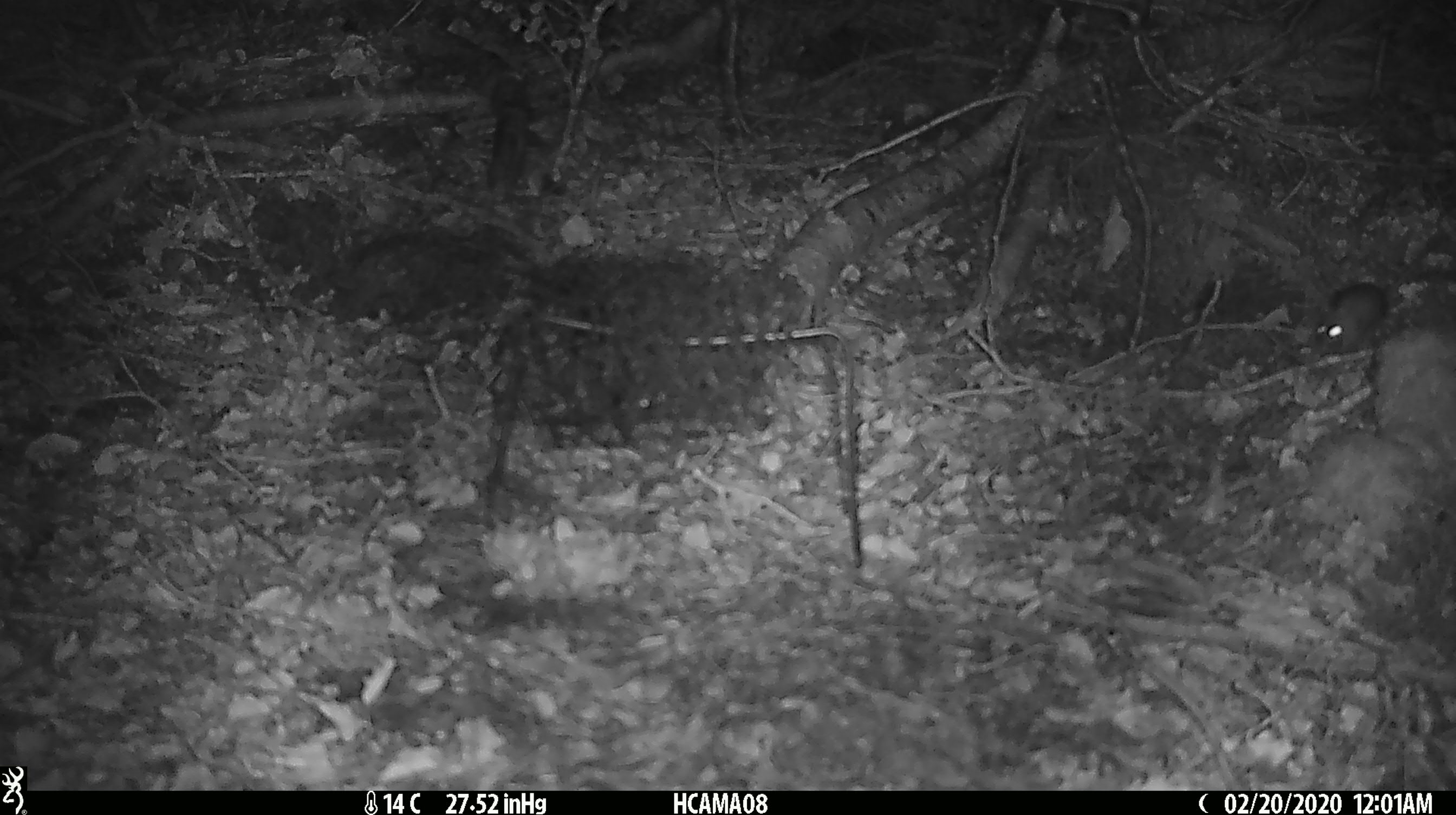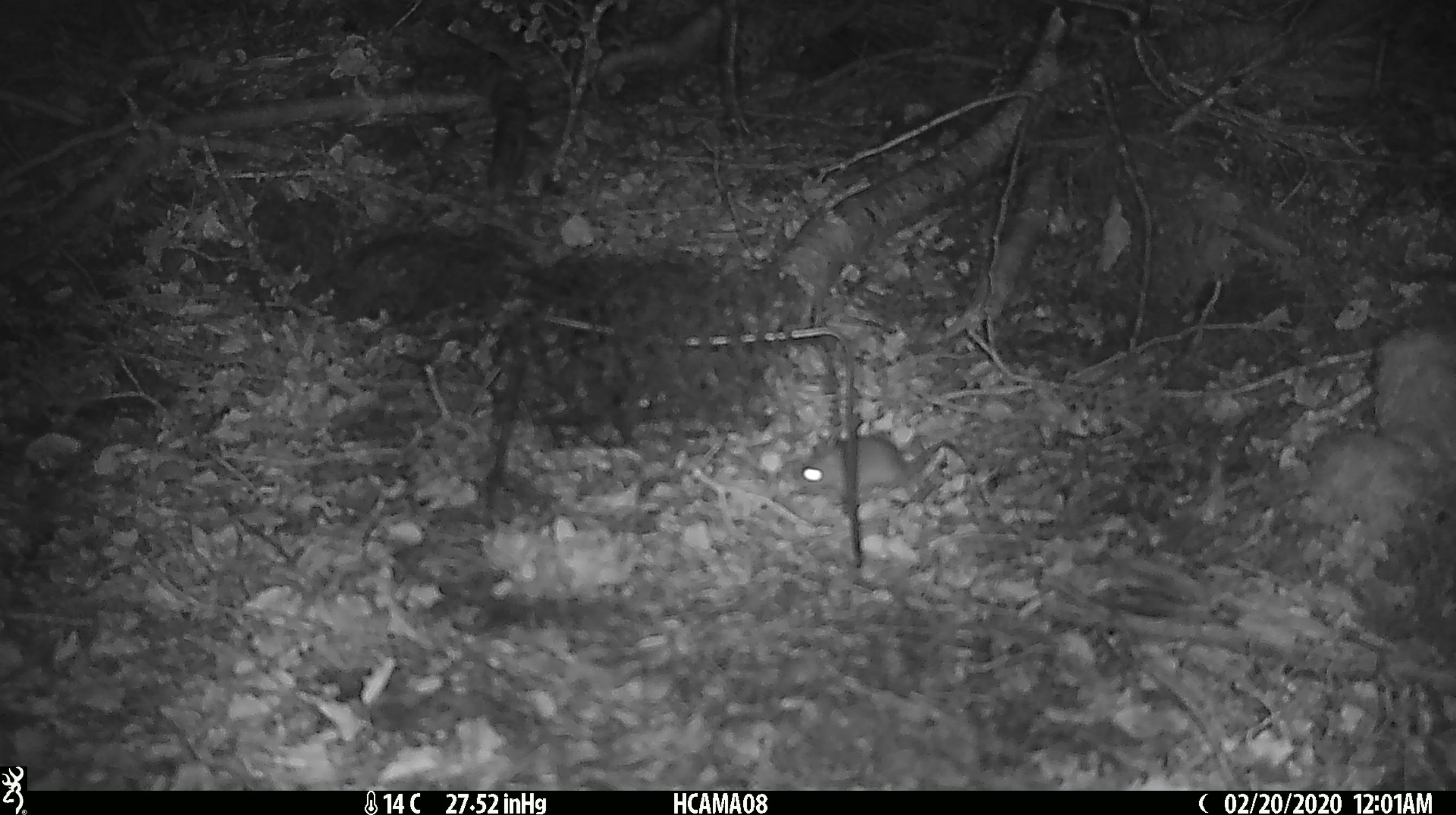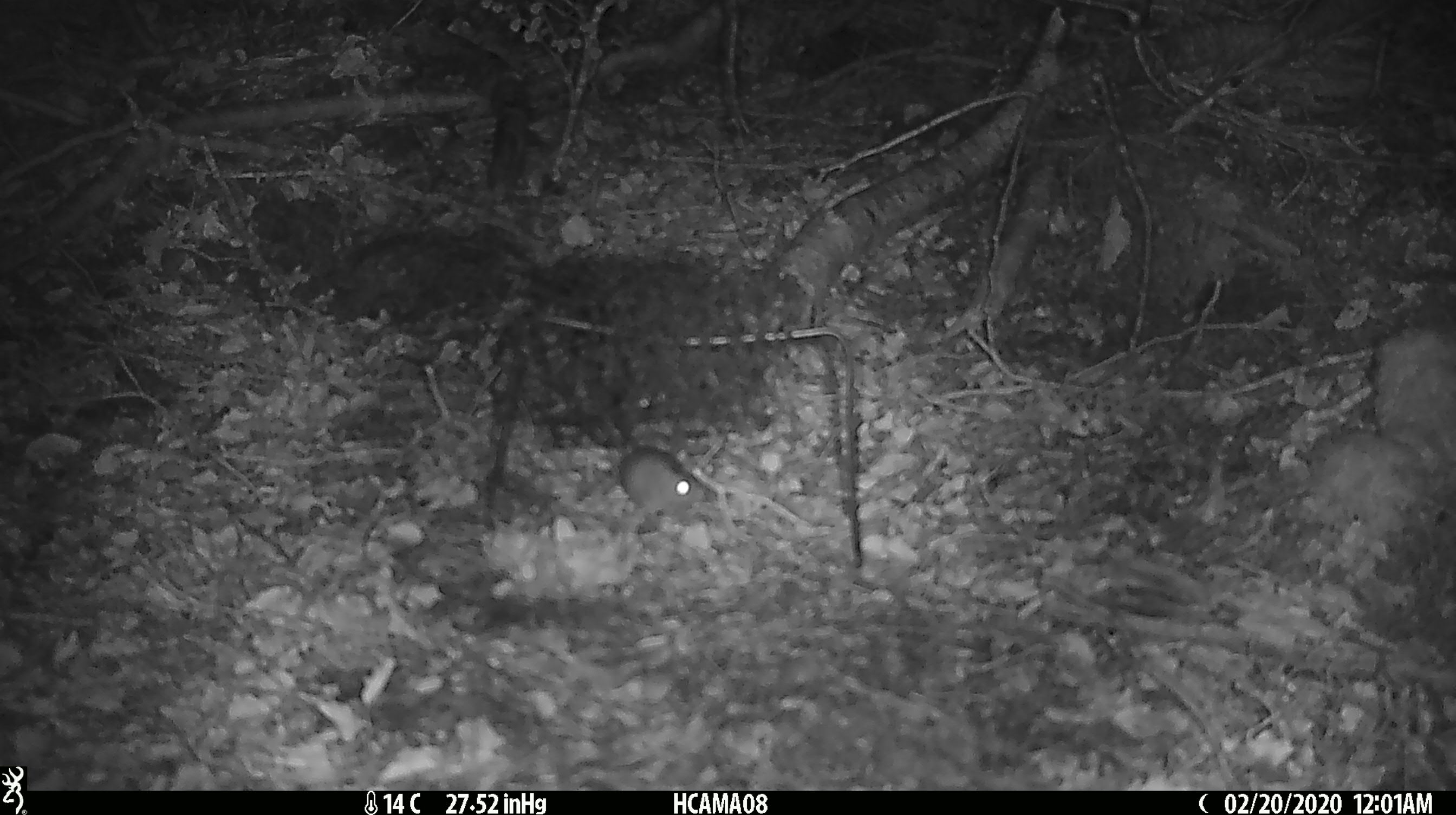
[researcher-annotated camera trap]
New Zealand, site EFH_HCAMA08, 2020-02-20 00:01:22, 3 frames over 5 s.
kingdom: Animalia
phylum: Chordata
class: Mammalia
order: Rodentia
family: Muridae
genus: Mus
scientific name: Mus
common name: mouse